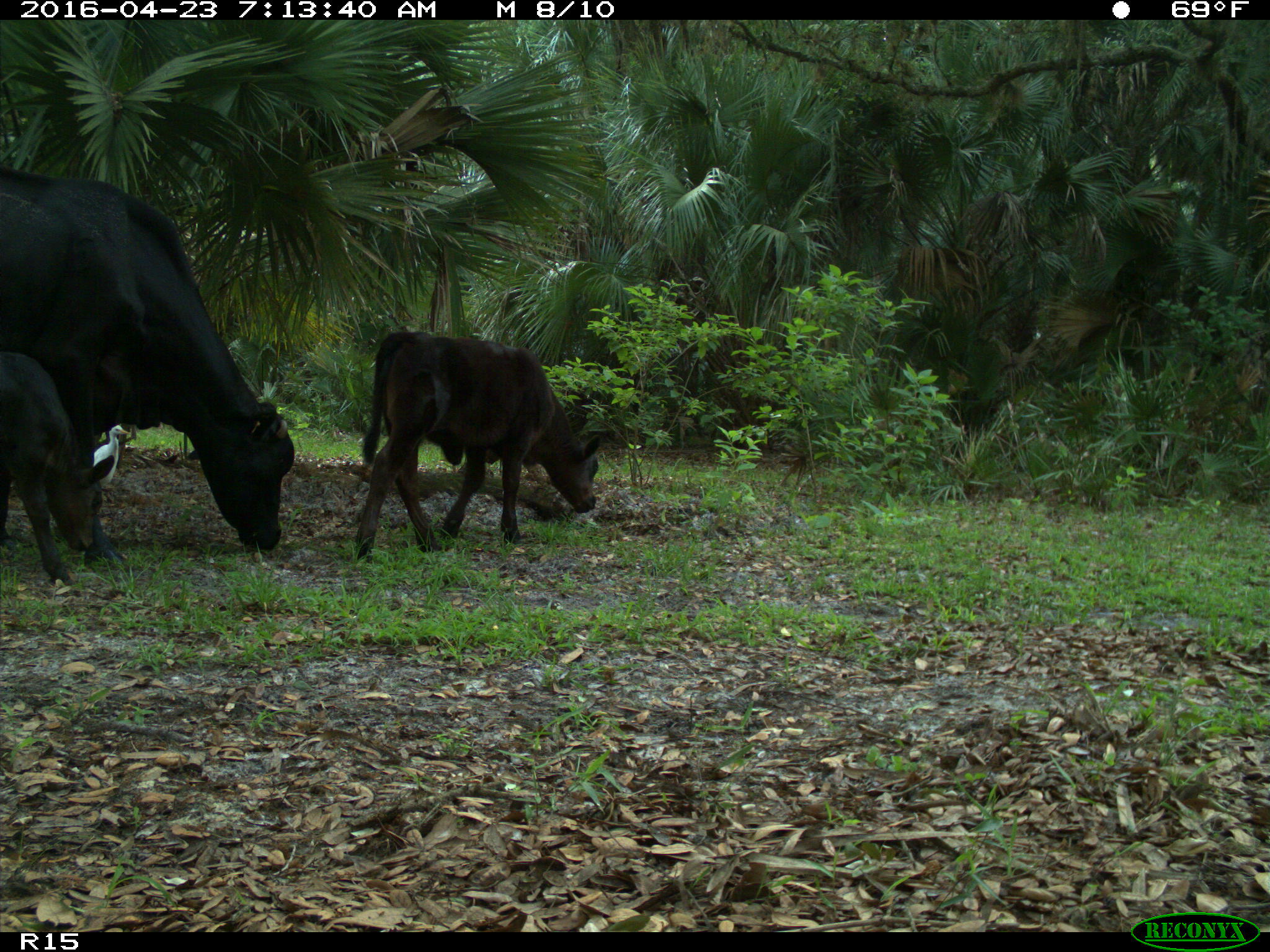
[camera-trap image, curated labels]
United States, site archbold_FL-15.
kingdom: Animalia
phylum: Chordata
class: Mammalia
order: Artiodactyla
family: Bovidae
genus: Bos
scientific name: Bos taurus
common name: domestic cow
Bos taurus (domestic cow).